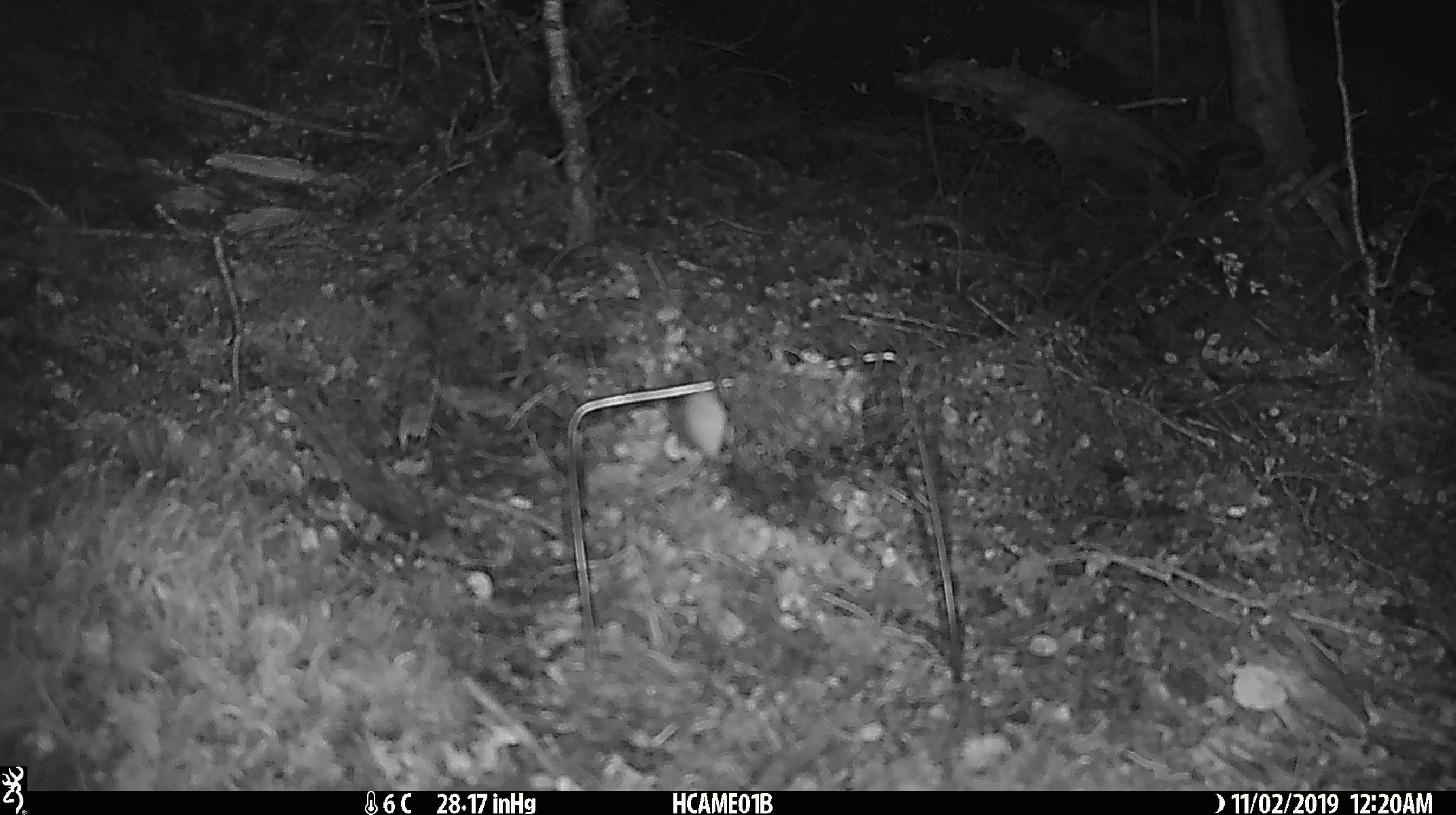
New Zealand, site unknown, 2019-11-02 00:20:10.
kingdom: Animalia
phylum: Chordata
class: Mammalia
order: Rodentia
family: Muridae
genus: Mus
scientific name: Mus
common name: mouse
Mouse (Mus).